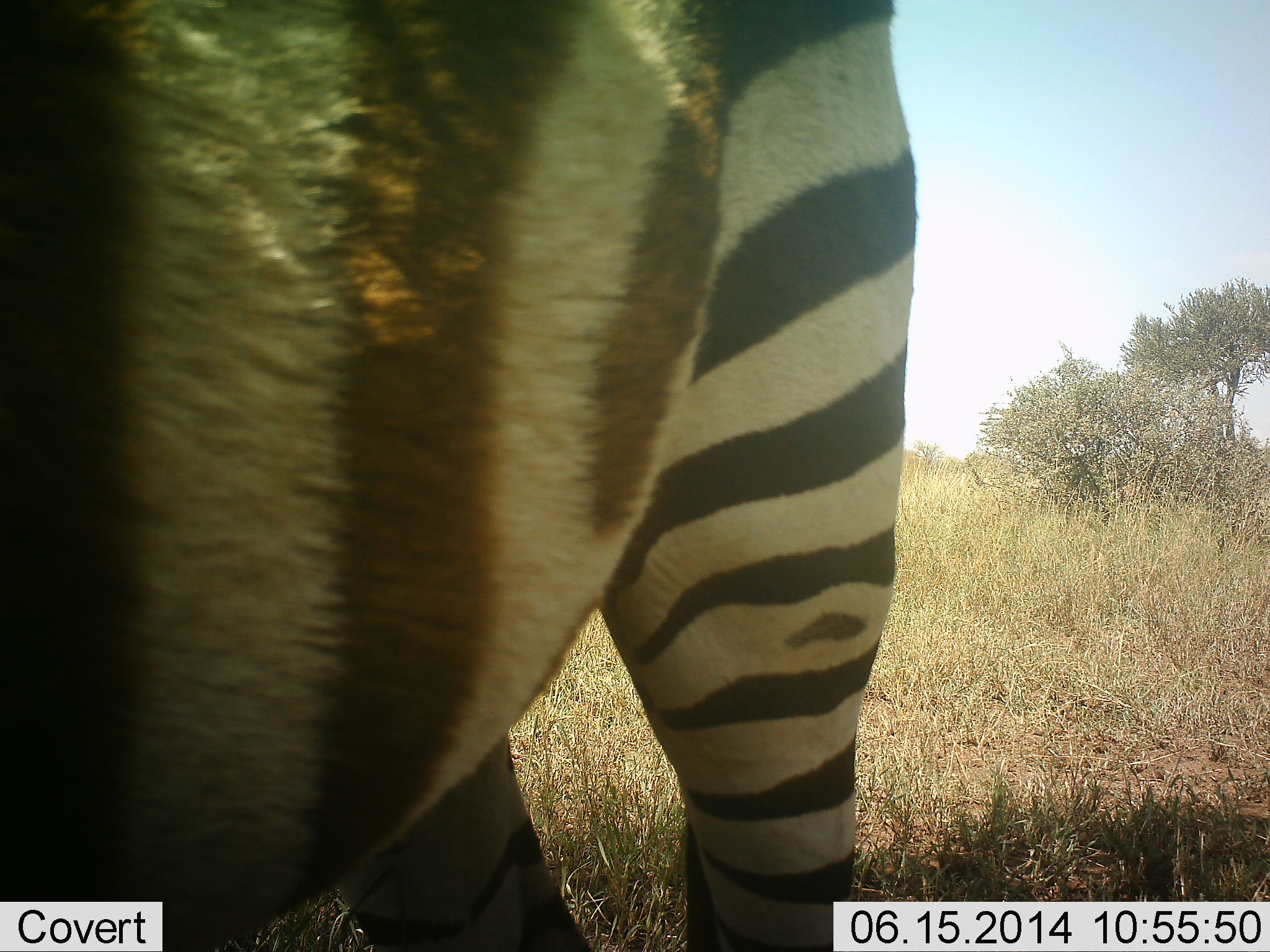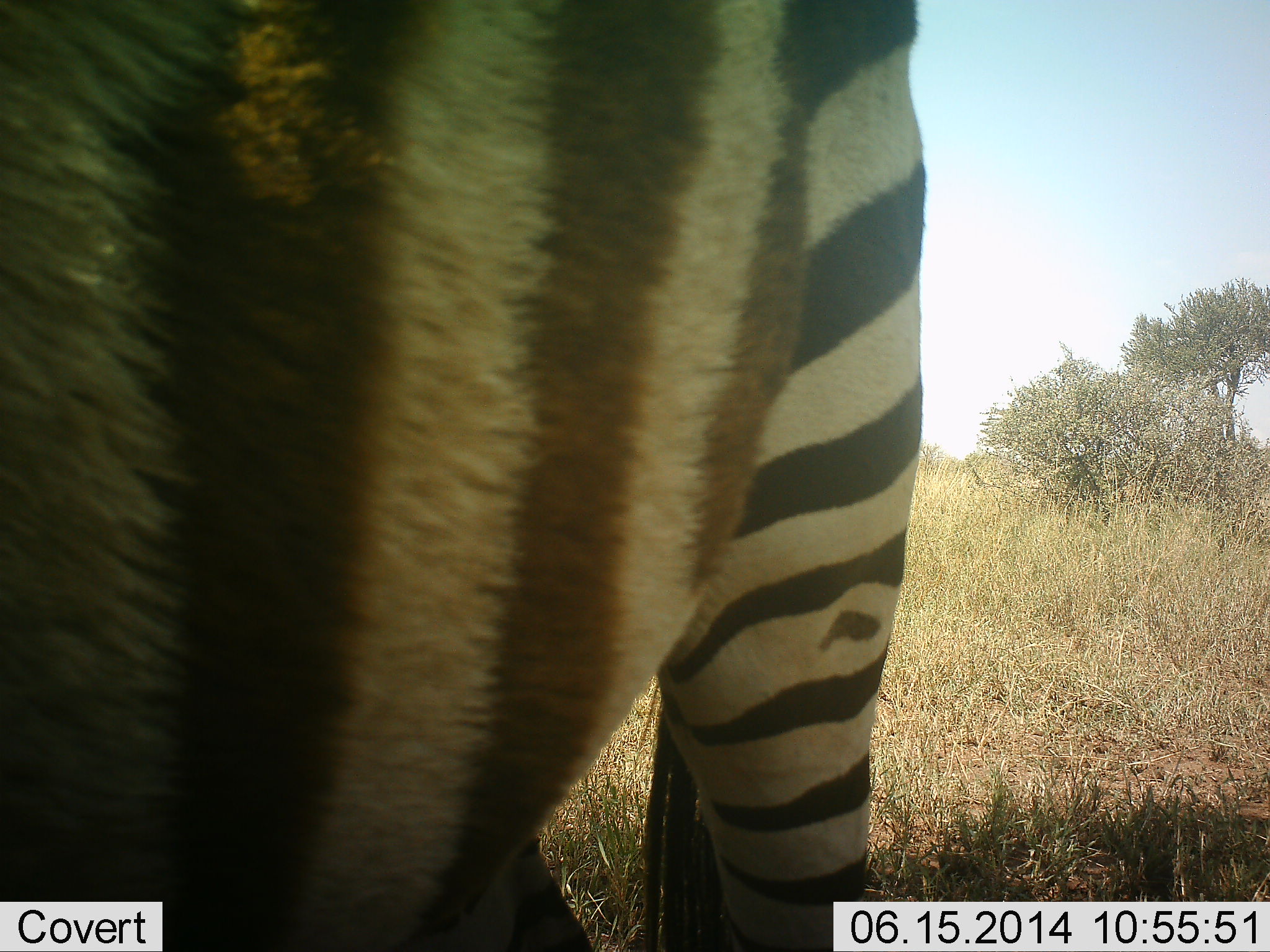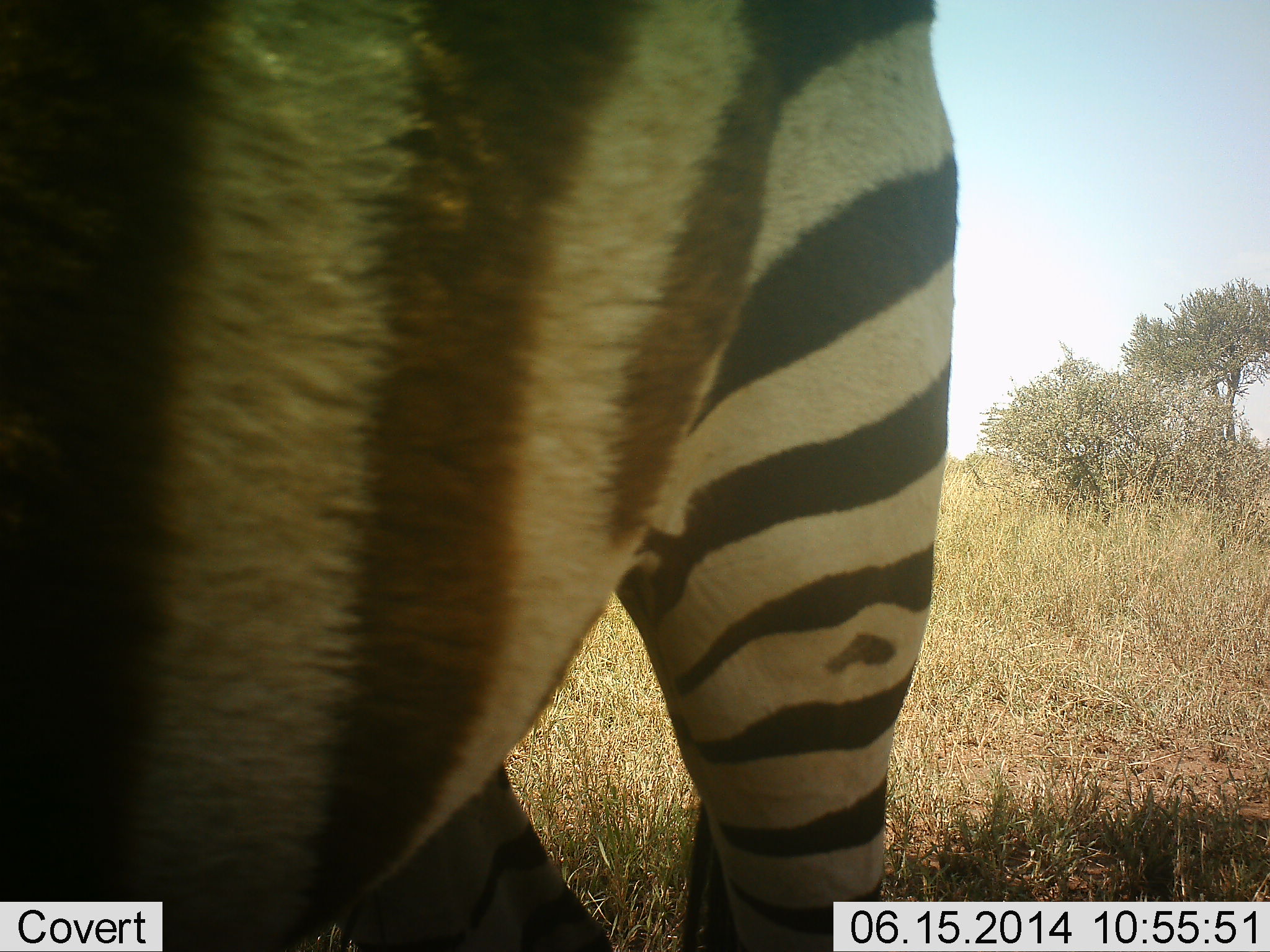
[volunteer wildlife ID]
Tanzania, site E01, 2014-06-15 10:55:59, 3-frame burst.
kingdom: Animalia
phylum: Chordata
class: Mammalia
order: Perissodactyla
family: Equidae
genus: Equus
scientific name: Equus quagga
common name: plains zebra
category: zebra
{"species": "zebra (plains zebra) (Equus quagga)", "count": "1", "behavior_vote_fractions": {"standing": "90%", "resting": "0%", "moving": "0%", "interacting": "0%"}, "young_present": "0%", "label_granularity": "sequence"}